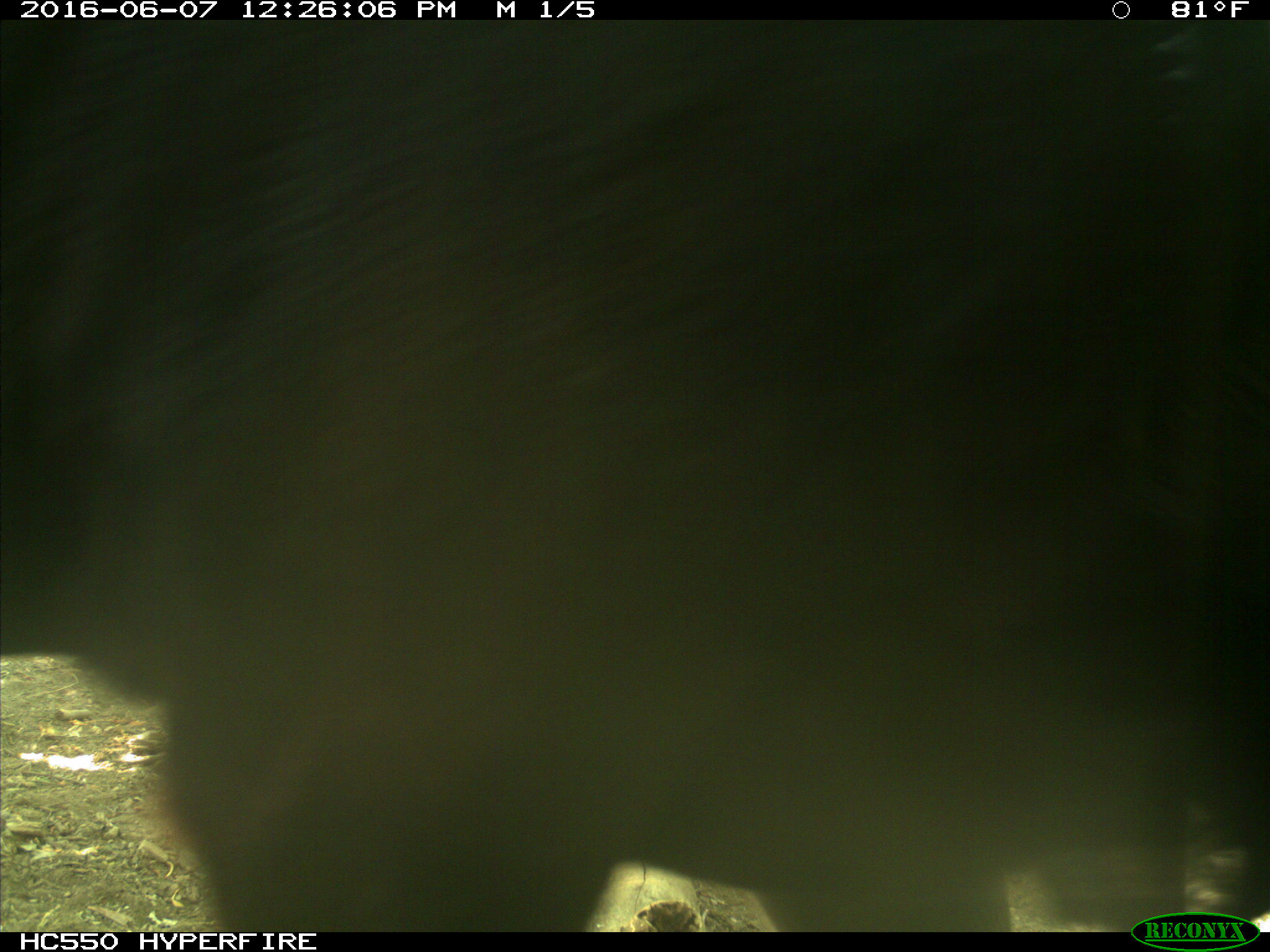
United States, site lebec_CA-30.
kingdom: Animalia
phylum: Chordata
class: Mammalia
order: Artiodactyla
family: Bovidae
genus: Bos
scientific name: Bos taurus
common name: domestic cow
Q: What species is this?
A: Bos taurus (domestic cow).